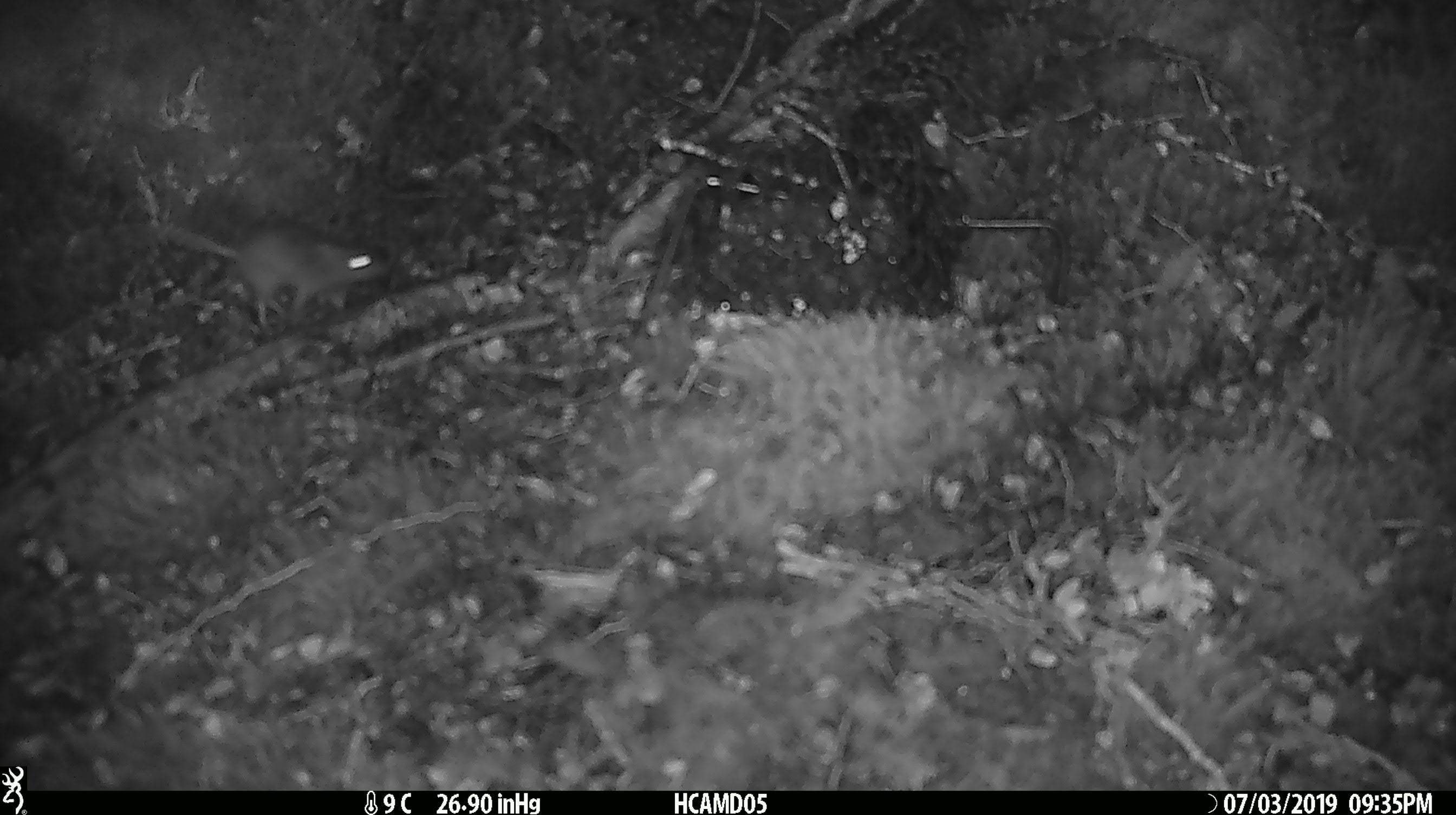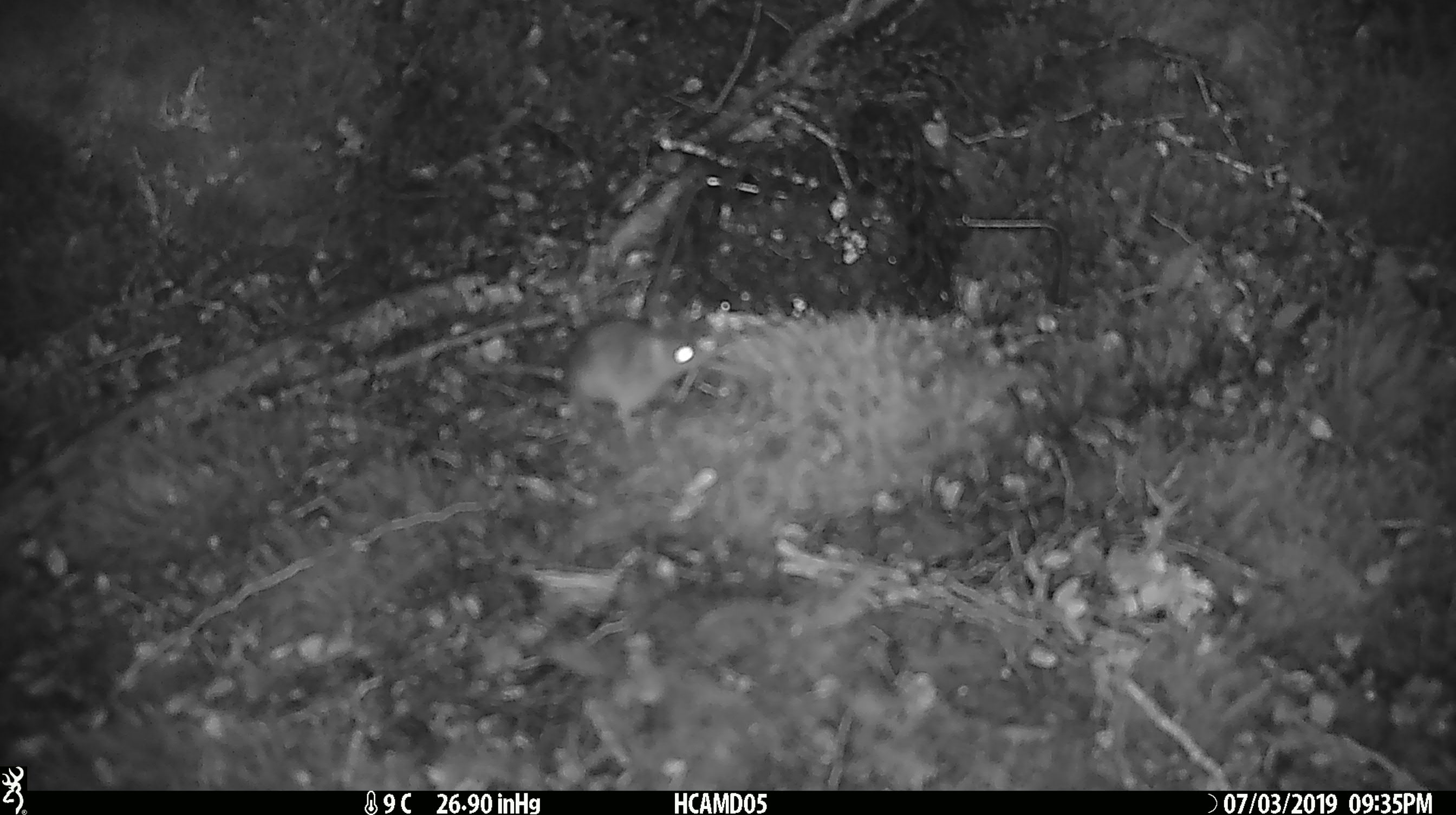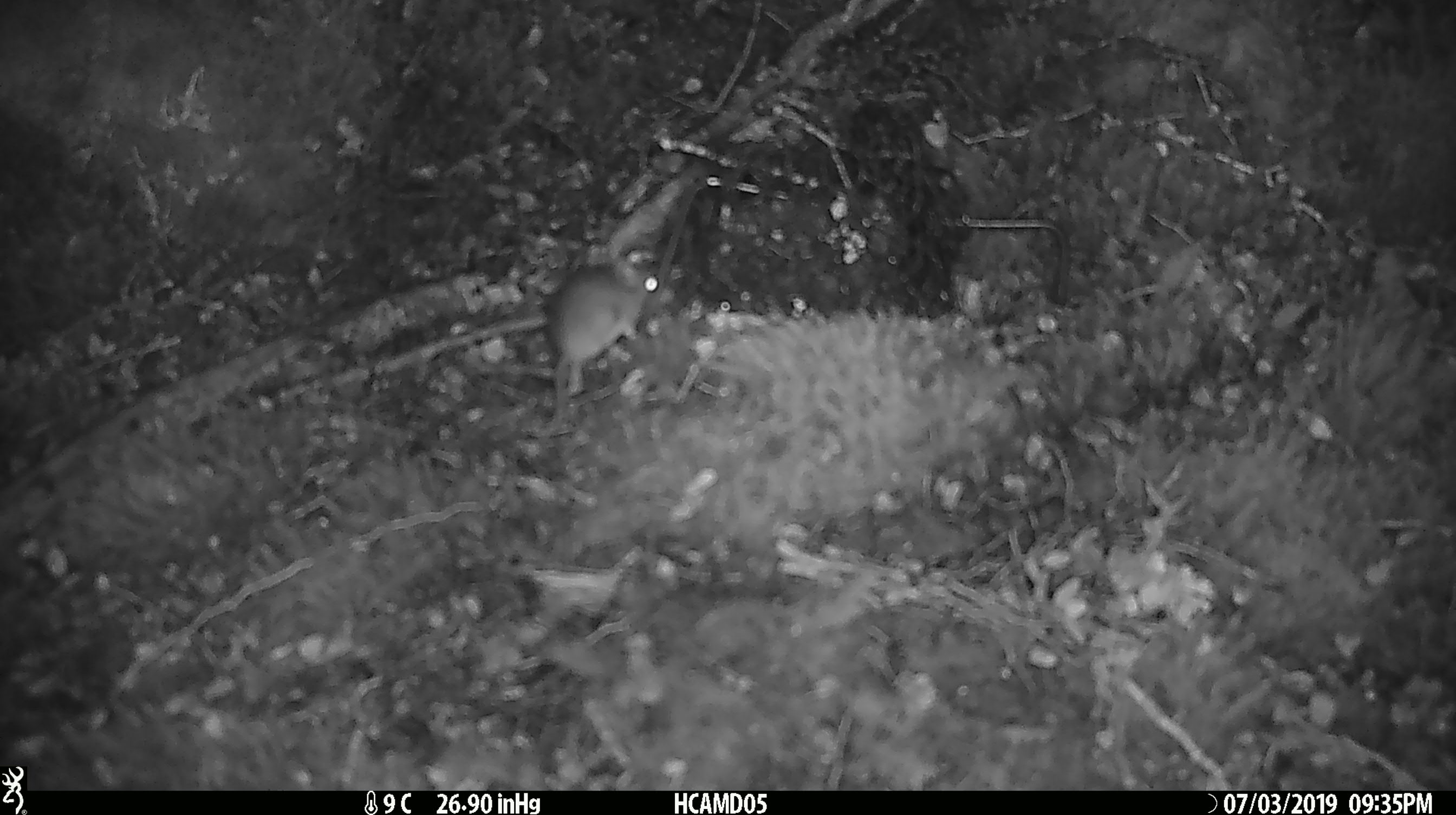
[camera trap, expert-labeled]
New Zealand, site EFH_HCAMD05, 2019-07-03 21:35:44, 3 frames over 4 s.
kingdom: Animalia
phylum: Chordata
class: Mammalia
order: Rodentia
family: Muridae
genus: Mus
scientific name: Mus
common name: mouse